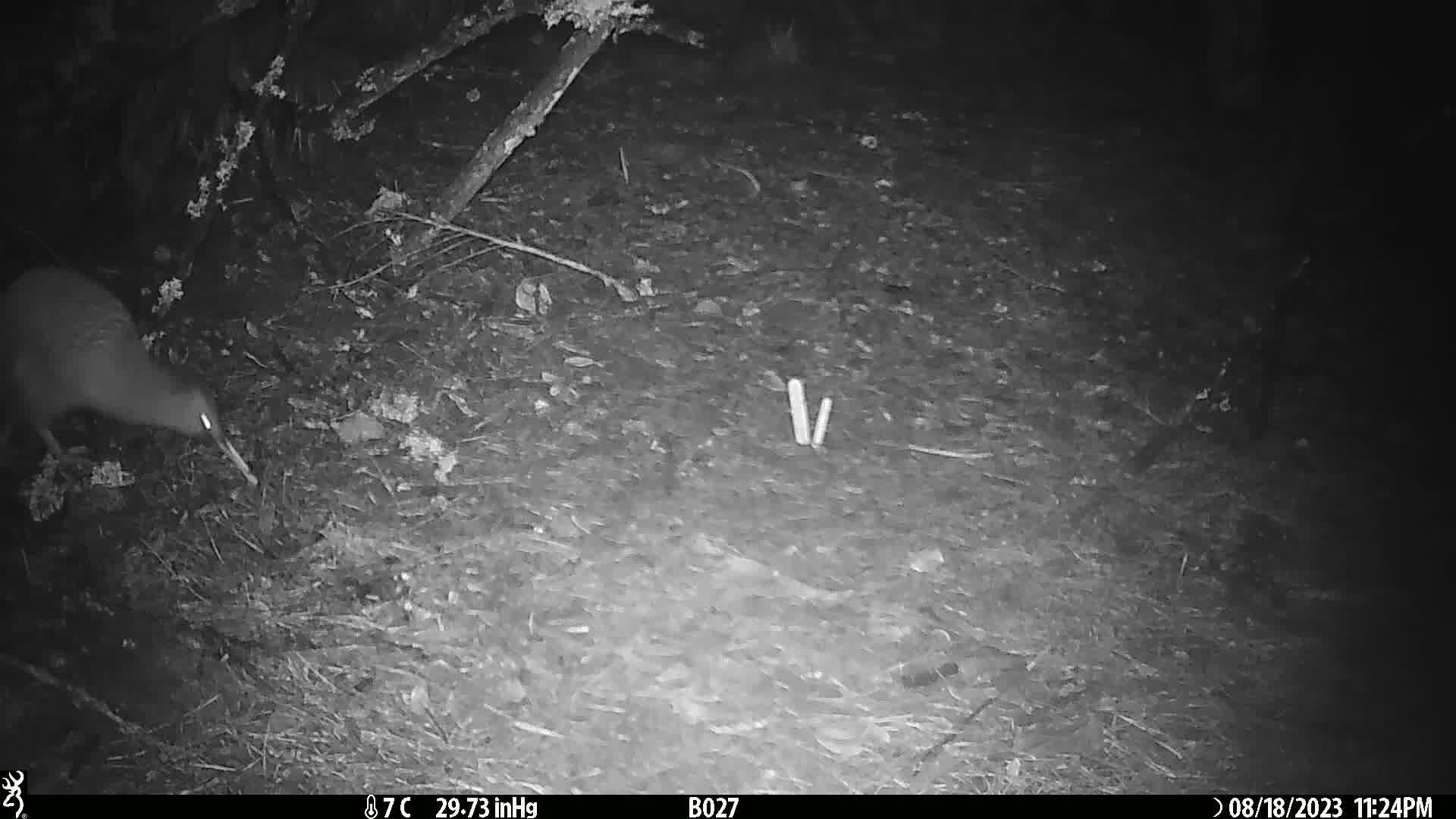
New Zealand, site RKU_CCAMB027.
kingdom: Animalia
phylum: Chordata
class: Aves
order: Apterygiformes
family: Apterygidae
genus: Apteryx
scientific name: Apteryx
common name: kiwi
Kiwi (Apteryx).